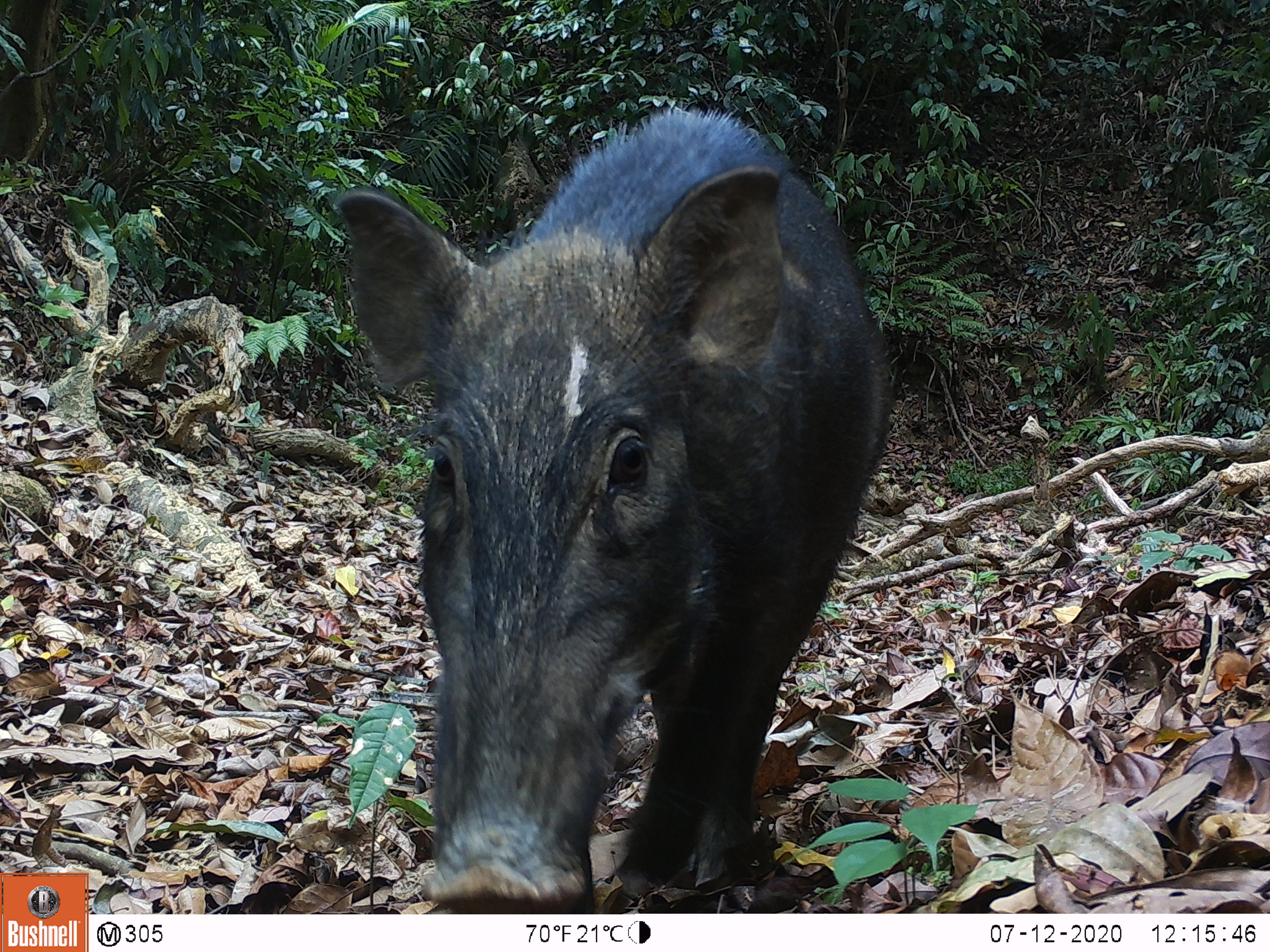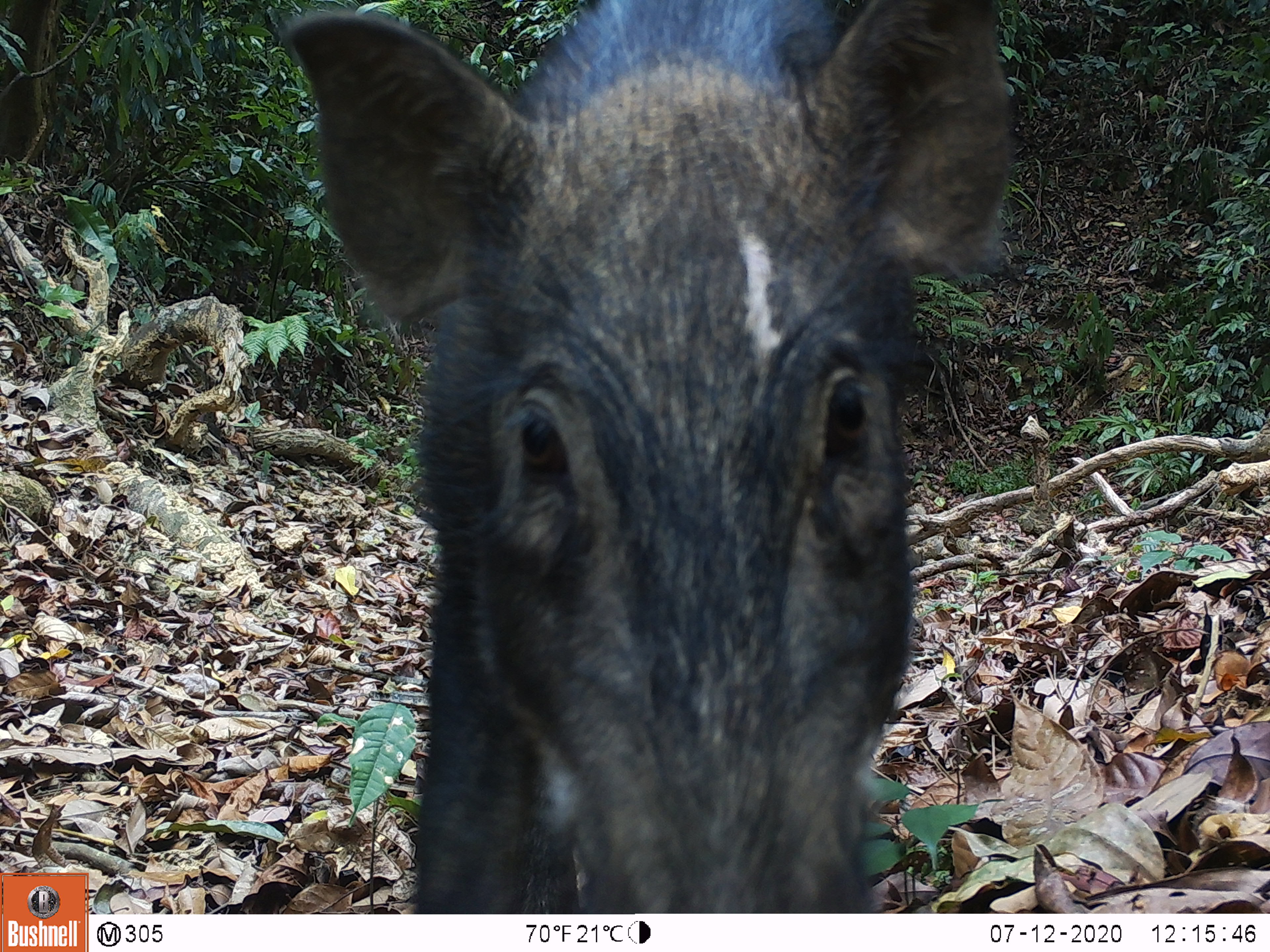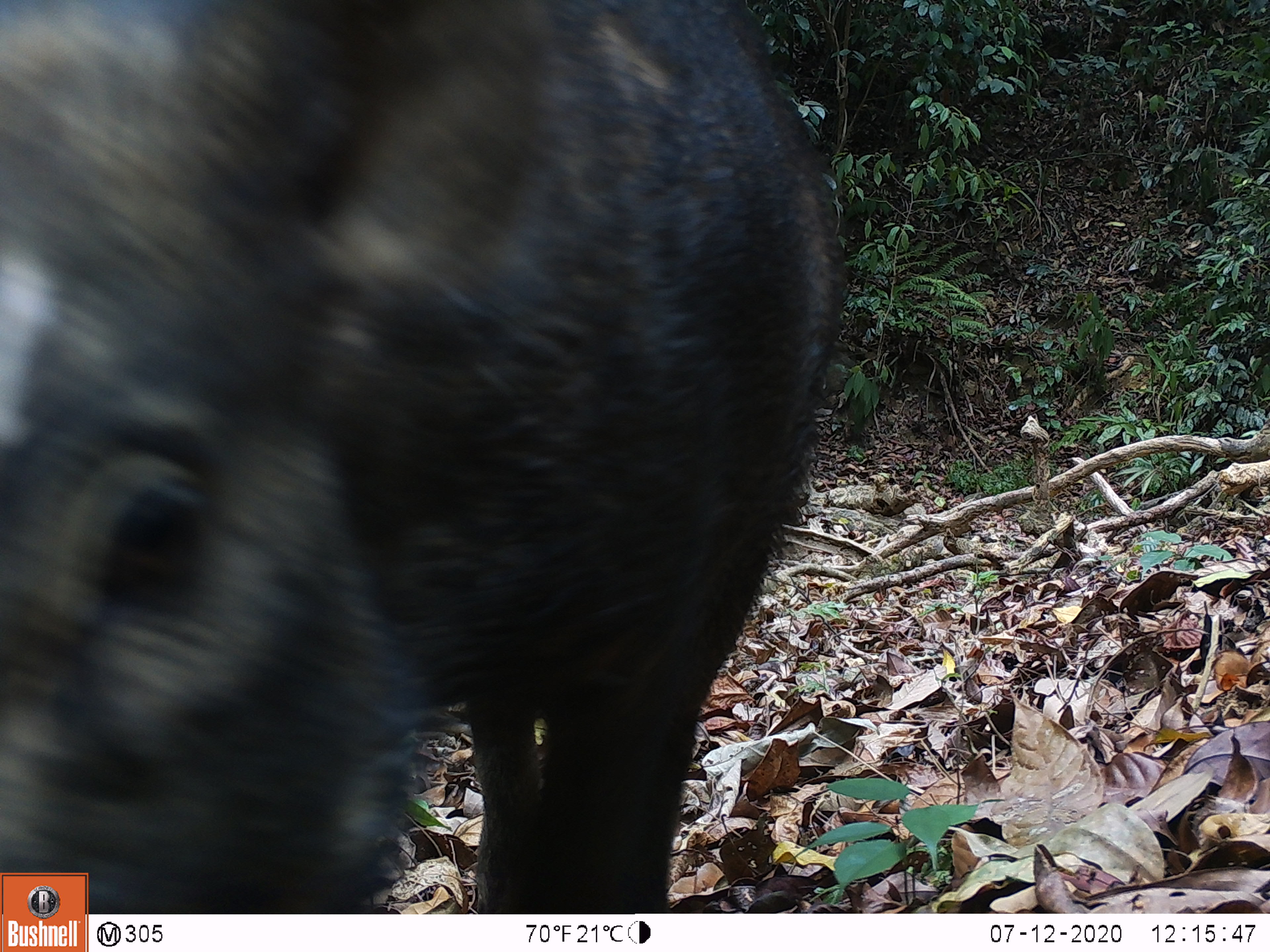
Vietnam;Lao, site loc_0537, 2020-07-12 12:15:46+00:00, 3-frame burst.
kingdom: Animalia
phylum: Chordata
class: Mammalia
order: Artiodactyla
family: Suidae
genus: Sus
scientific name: Sus scrofa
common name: eurasian wild pig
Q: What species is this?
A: Eurasian wild pig (Sus scrofa).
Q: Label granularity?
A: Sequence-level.